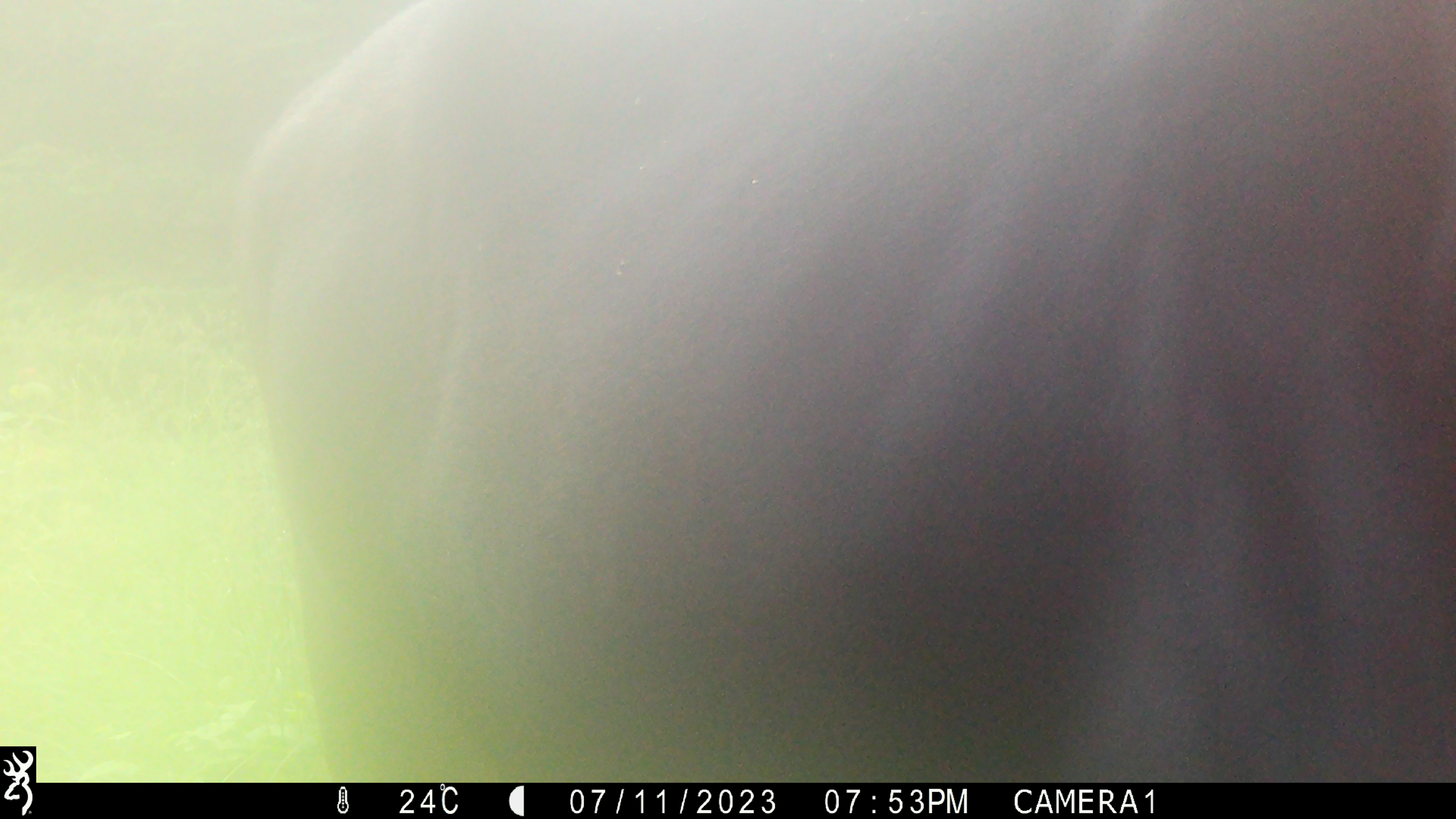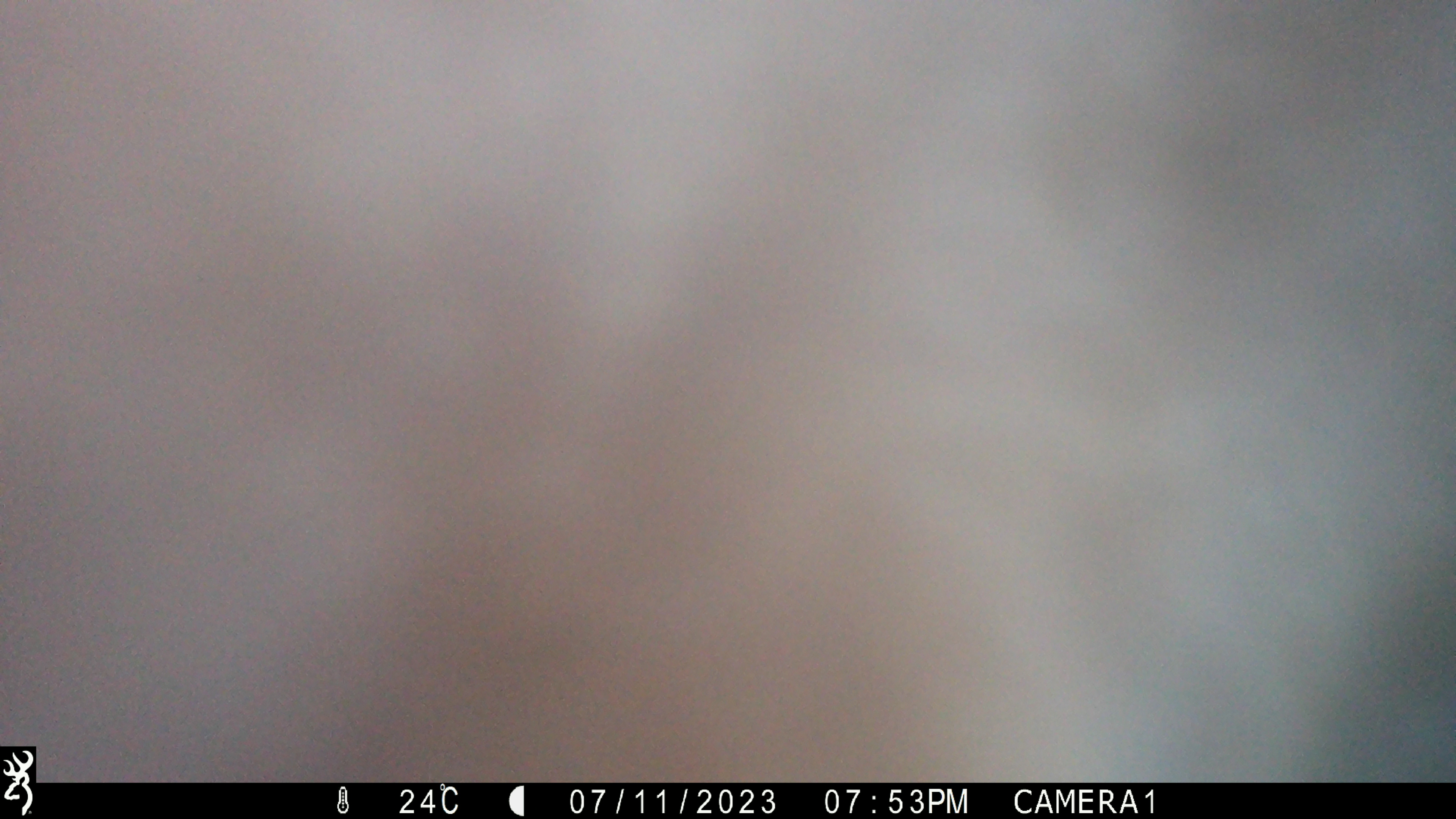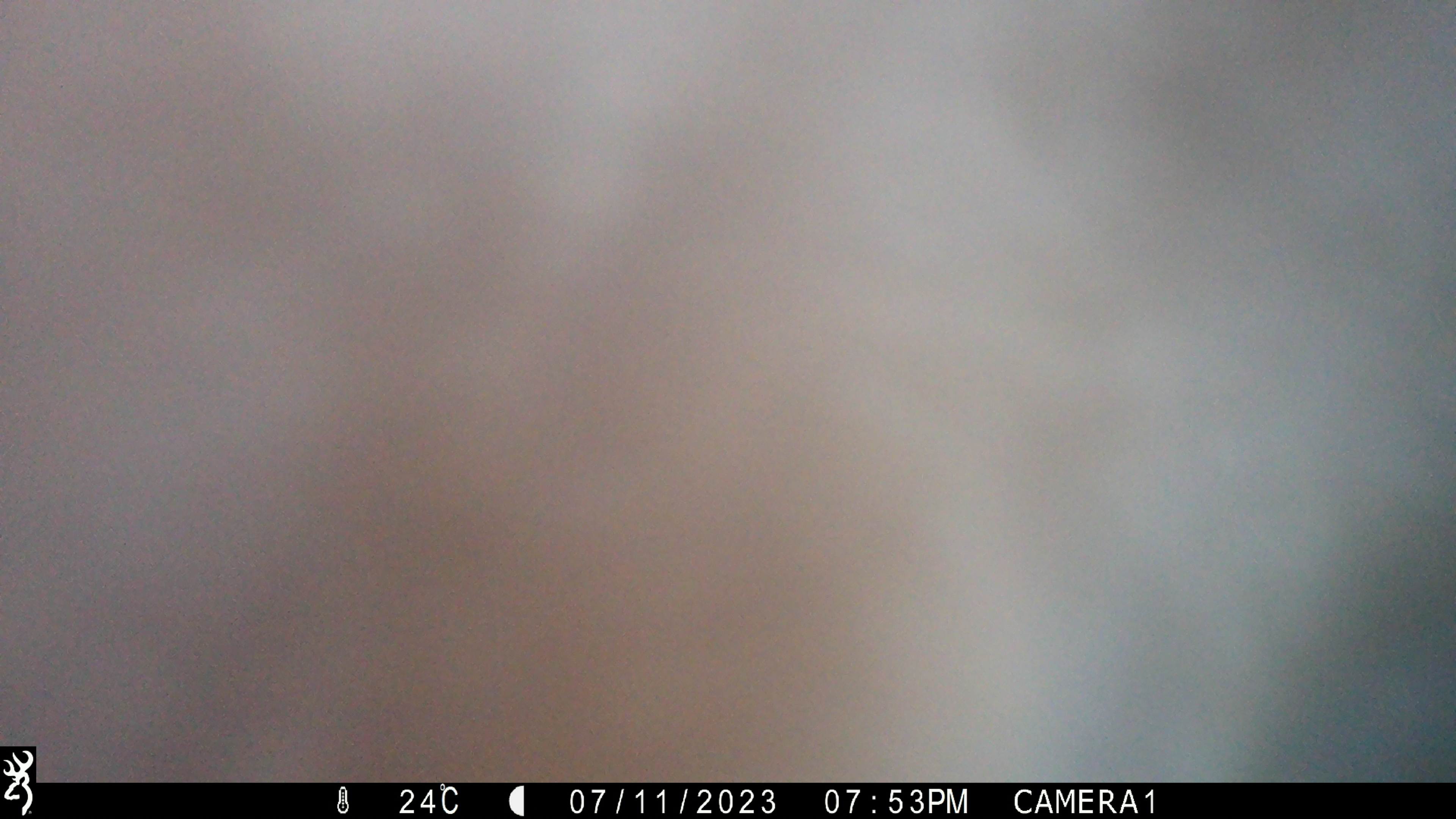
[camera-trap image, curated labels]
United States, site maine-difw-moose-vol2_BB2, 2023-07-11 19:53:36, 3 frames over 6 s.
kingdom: Animalia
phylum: Chordata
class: Mammalia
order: Artiodactyla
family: Cervidae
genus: Alces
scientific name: Alces alces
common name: moose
Moose (Alces alces).